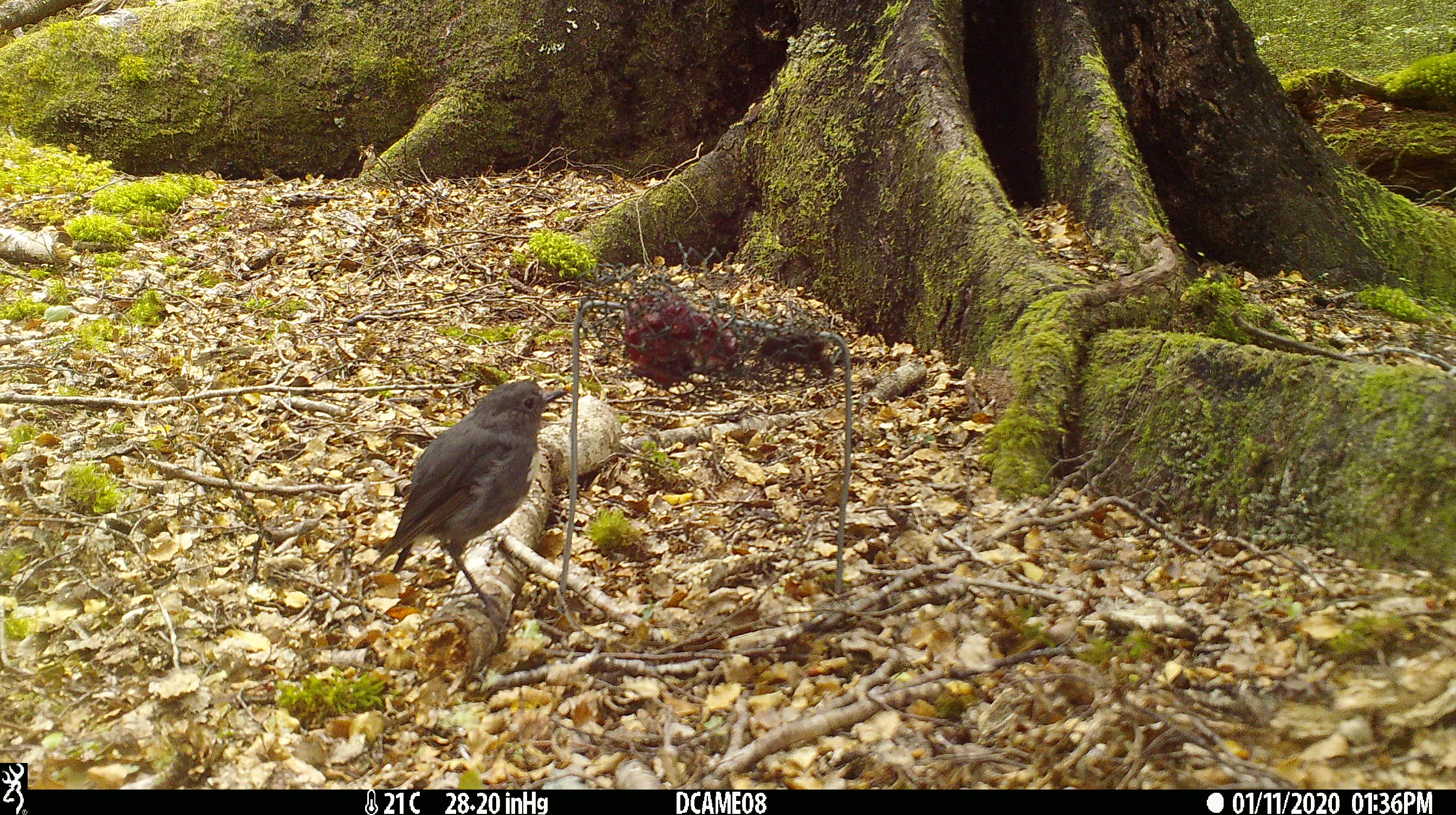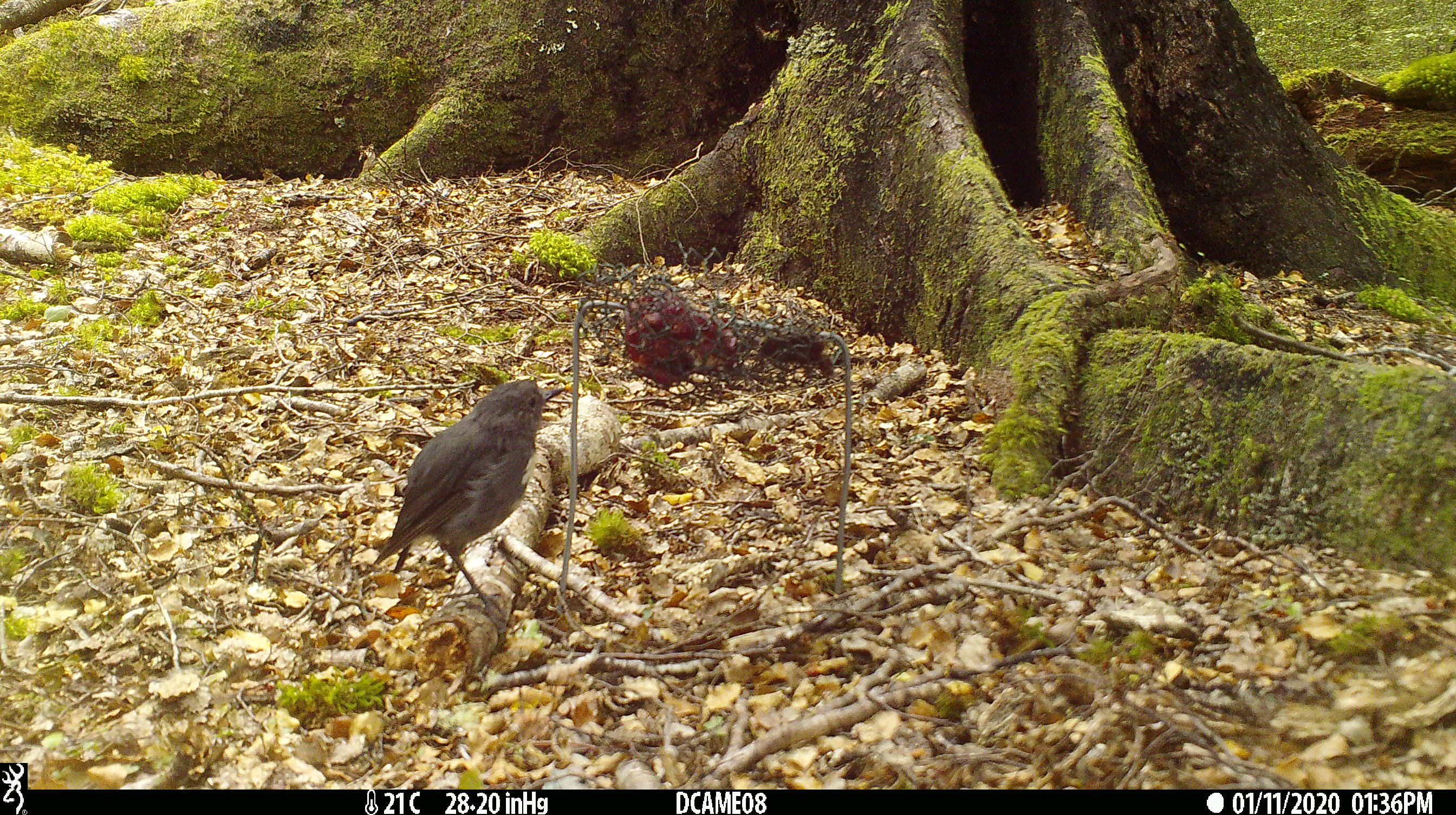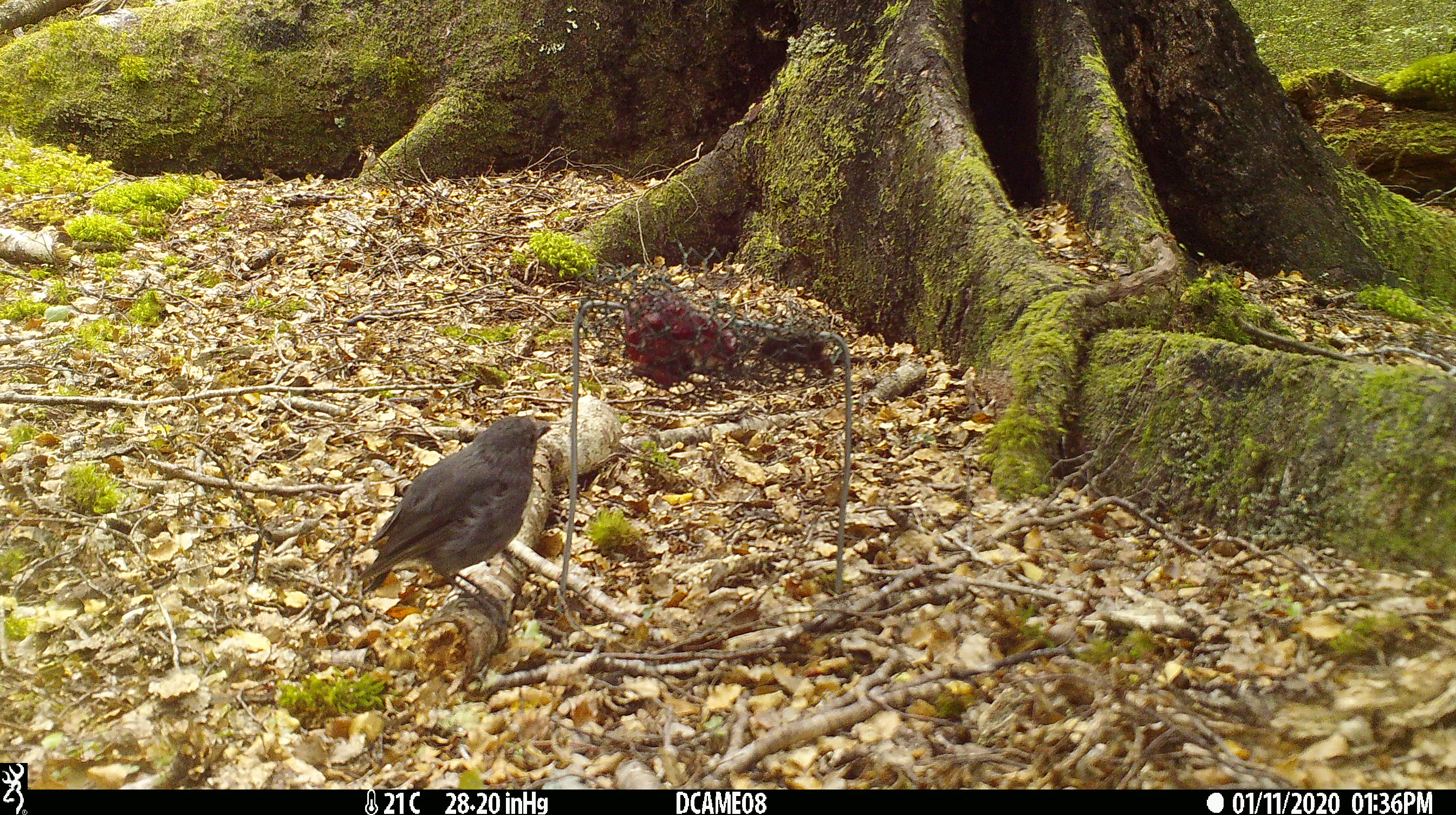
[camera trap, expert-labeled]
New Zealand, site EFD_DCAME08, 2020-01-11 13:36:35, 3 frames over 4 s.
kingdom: Animalia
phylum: Chordata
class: Aves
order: Passeriformes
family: Petroicidae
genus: Petroica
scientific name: Petroica australis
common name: new zealand robin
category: robin